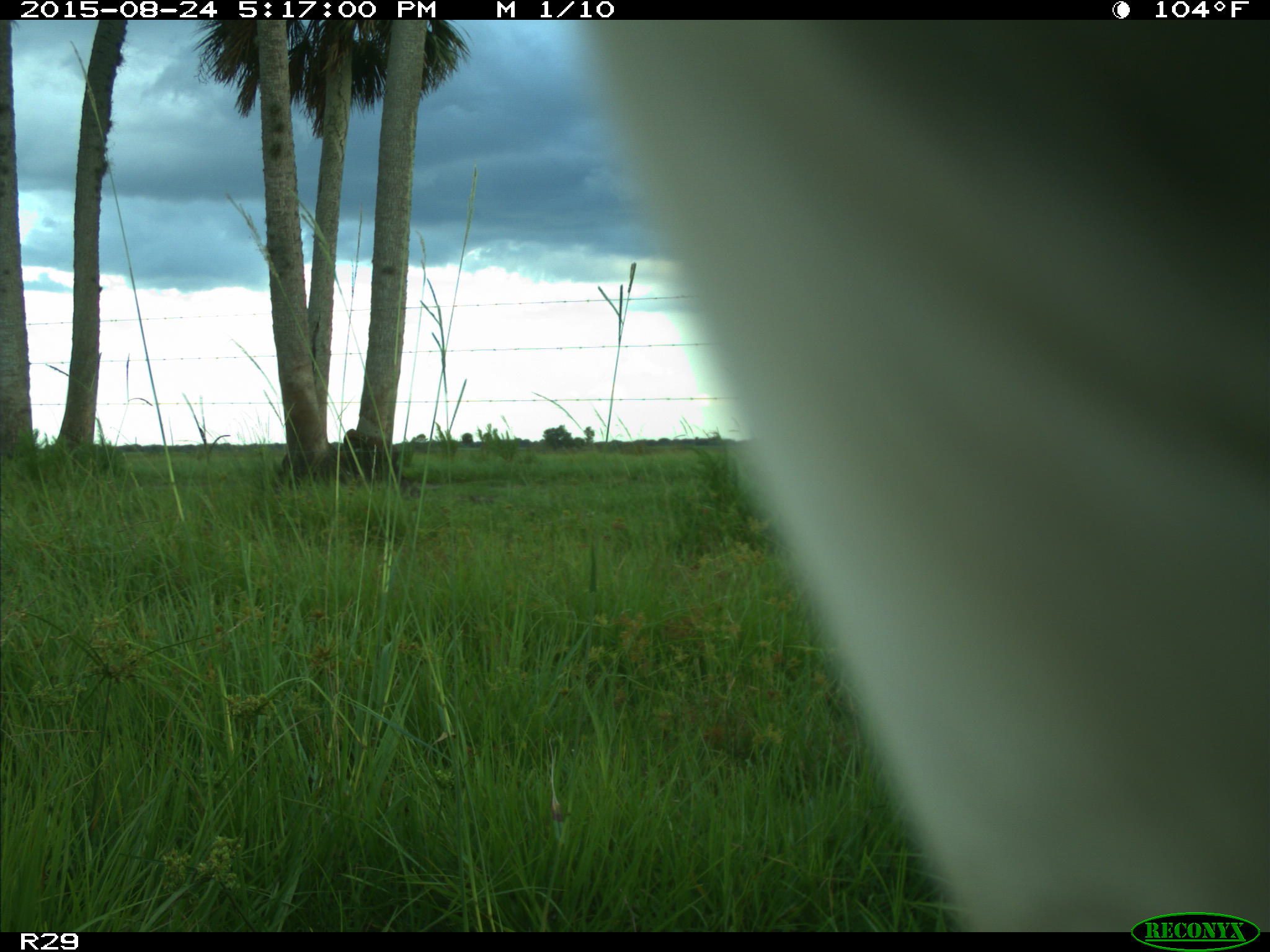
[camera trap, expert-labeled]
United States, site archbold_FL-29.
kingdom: Animalia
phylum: Chordata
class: Mammalia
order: Artiodactyla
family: Bovidae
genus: Bos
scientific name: Bos taurus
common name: domestic cow